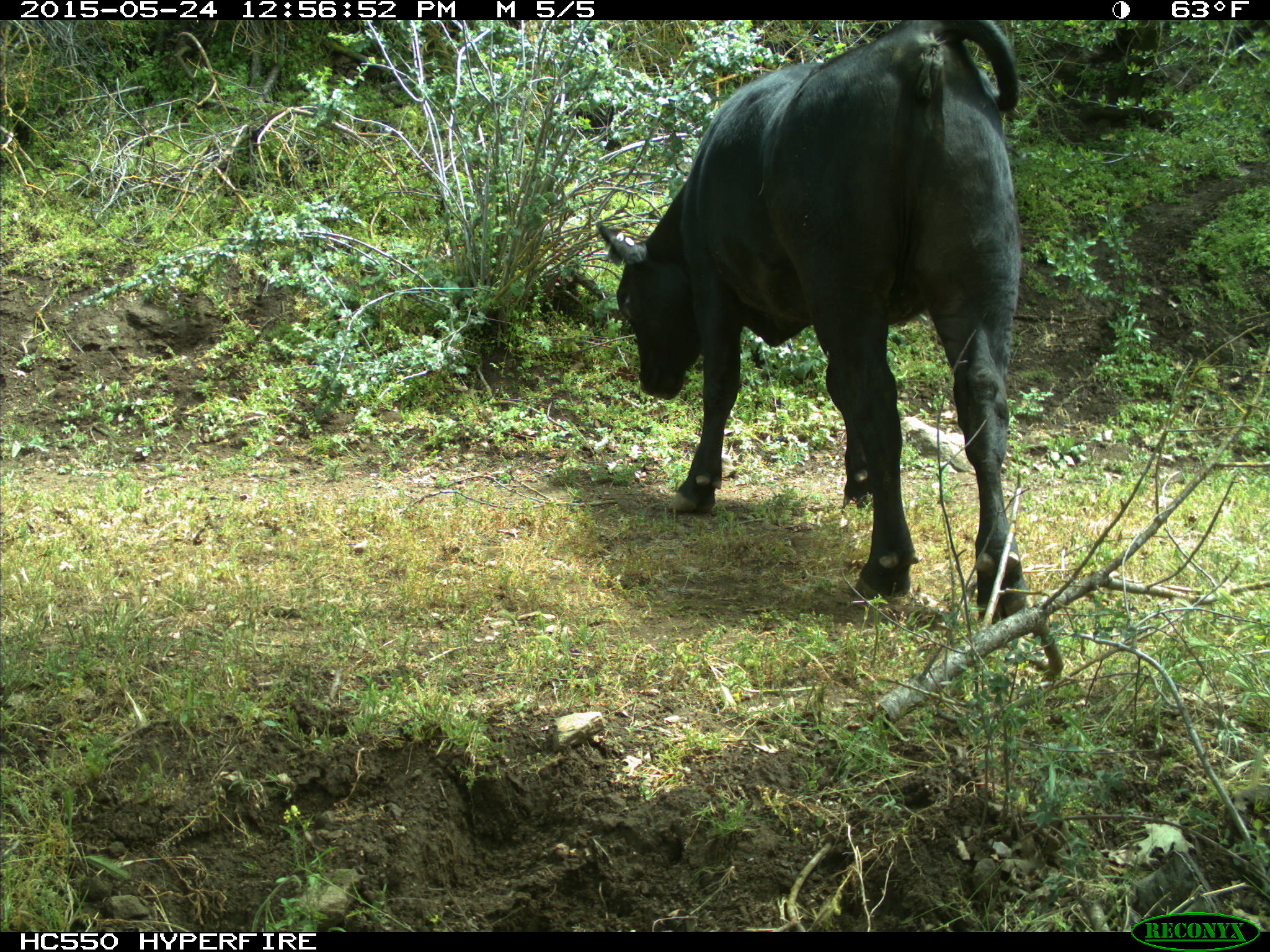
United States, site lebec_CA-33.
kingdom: Animalia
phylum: Chordata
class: Mammalia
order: Artiodactyla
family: Bovidae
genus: Bos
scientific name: Bos taurus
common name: domestic cow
Bos taurus (domestic cow).